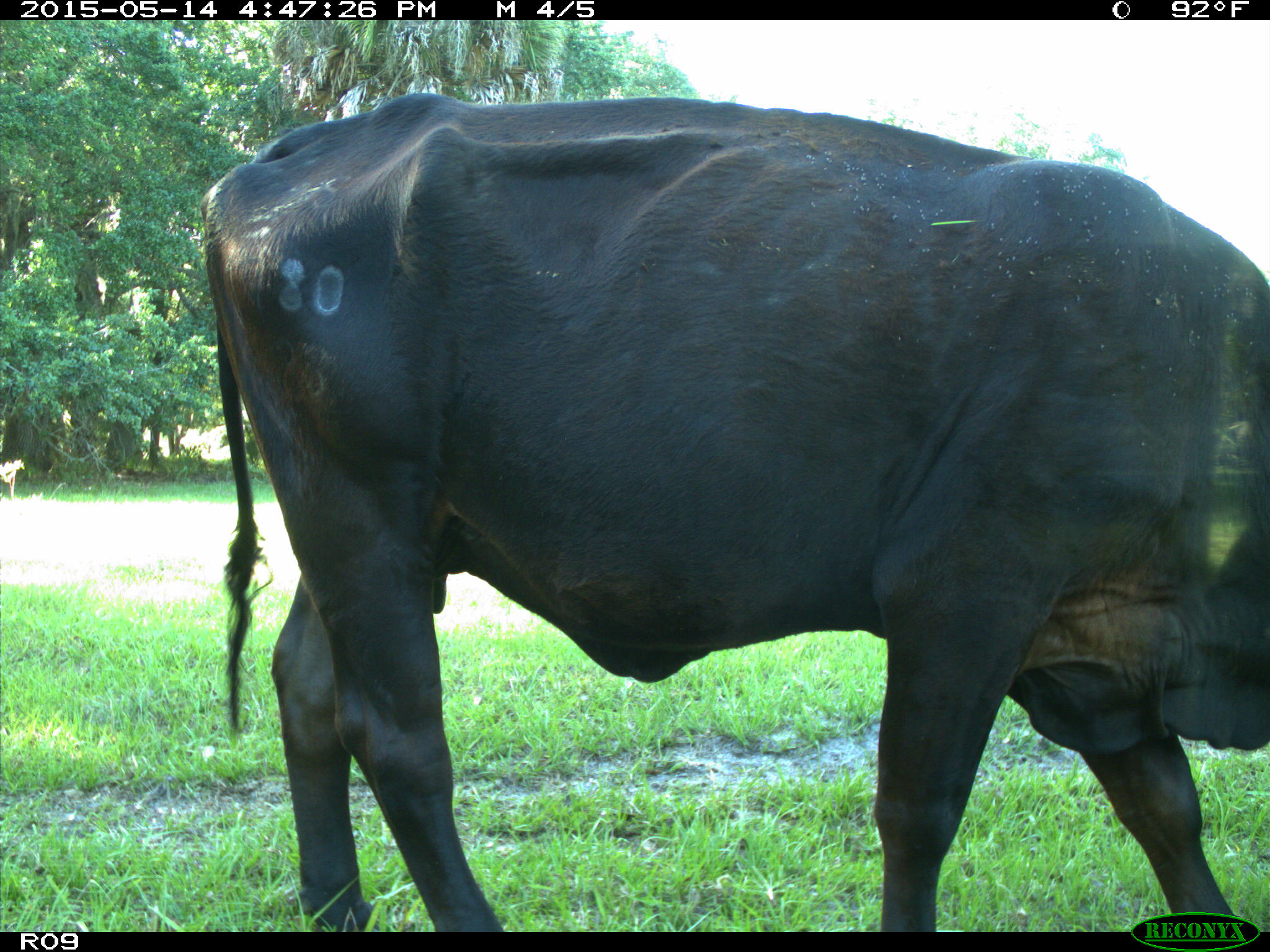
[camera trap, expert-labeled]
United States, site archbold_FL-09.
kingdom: Animalia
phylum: Chordata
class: Mammalia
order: Artiodactyla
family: Bovidae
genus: Bos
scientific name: Bos taurus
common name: domestic cow